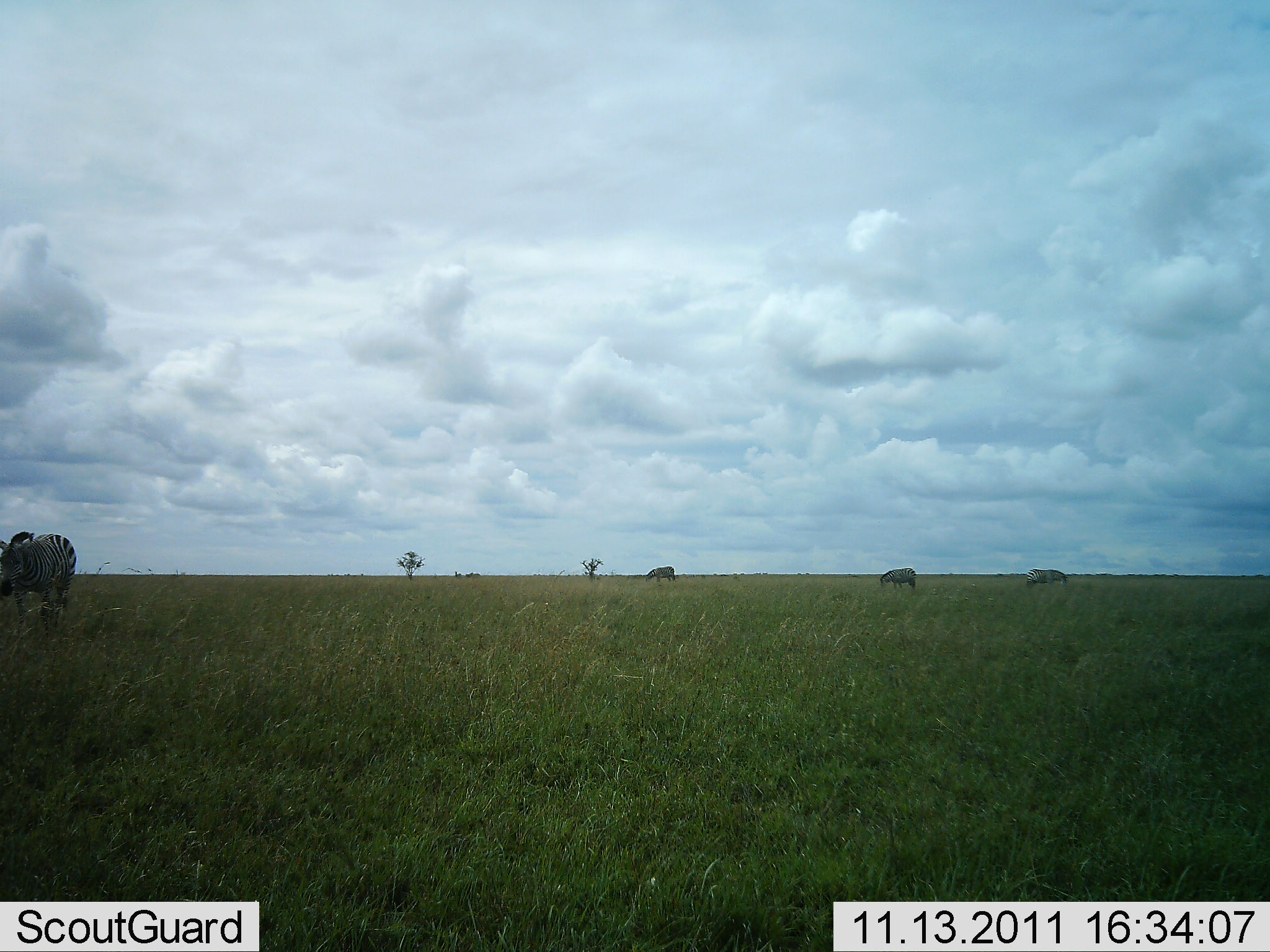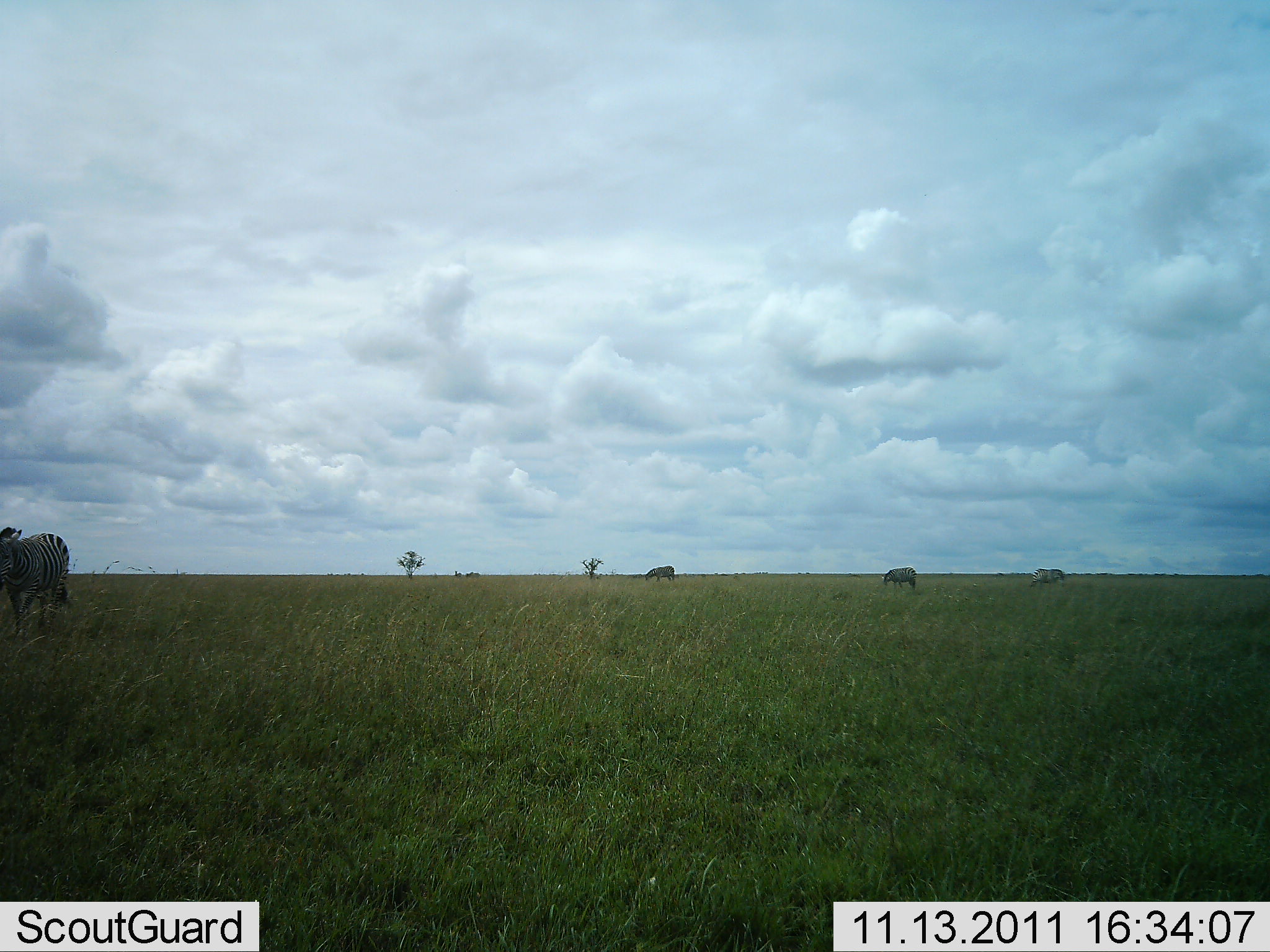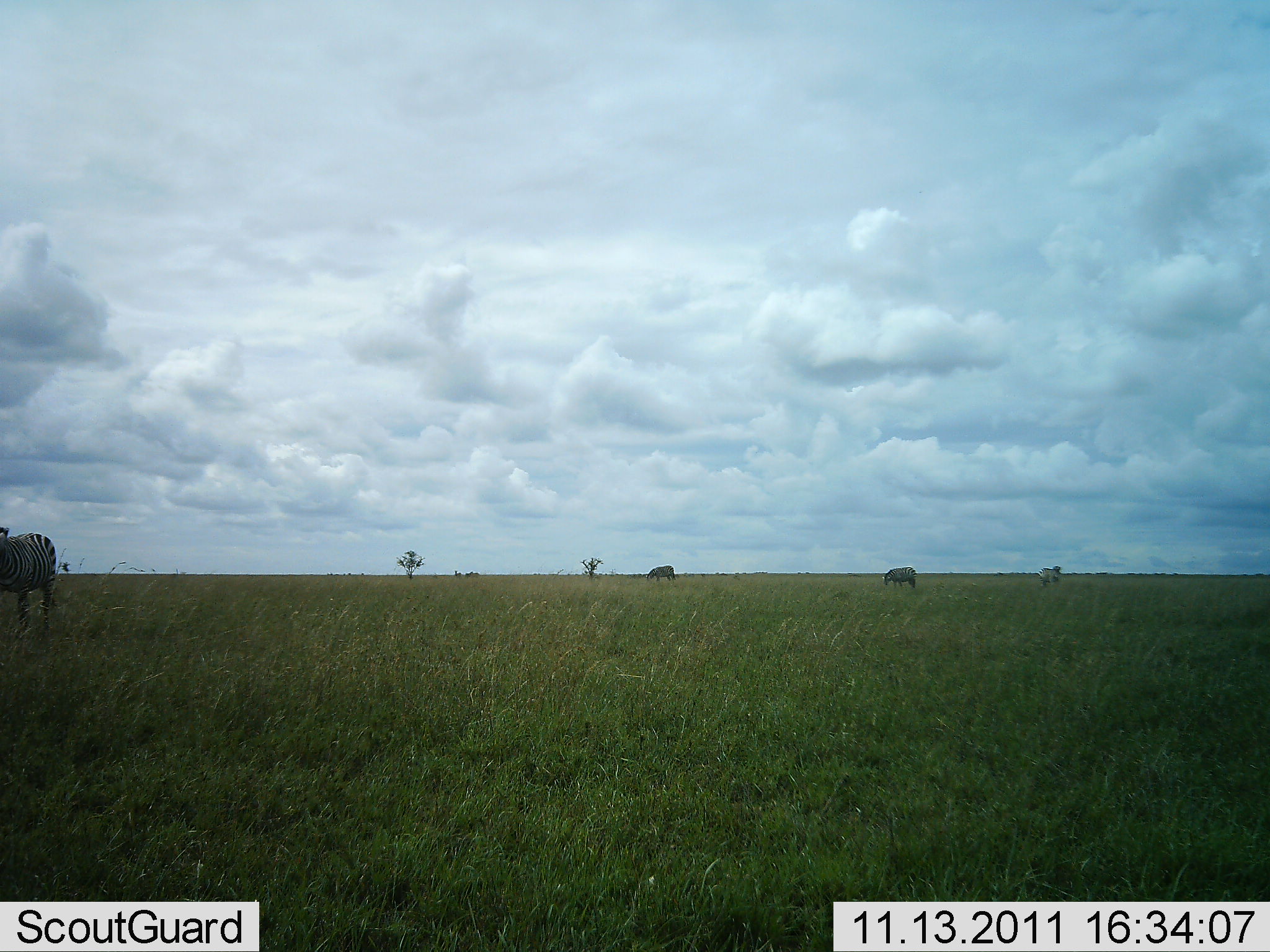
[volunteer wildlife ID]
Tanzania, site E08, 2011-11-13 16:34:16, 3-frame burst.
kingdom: Animalia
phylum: Chordata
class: Mammalia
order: Perissodactyla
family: Equidae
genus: Equus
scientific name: Equus quagga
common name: plains zebra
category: zebra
Zebra (plains zebra) (Equus quagga), count 4. Behavior (volunteer vote fractions): standing 62%, resting 6%, moving 12%, interacting 0%. Young present (vote fraction): 0%. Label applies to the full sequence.